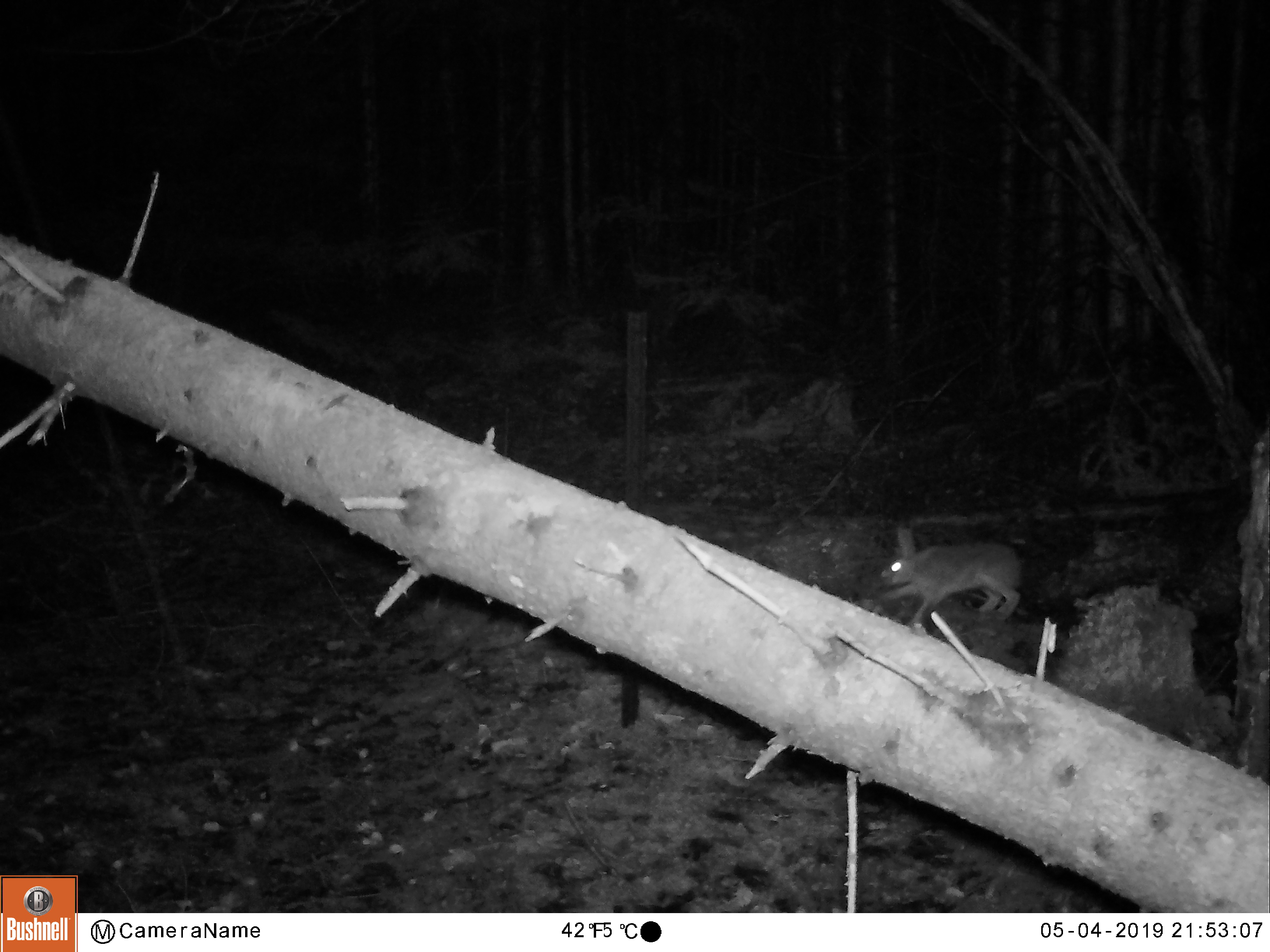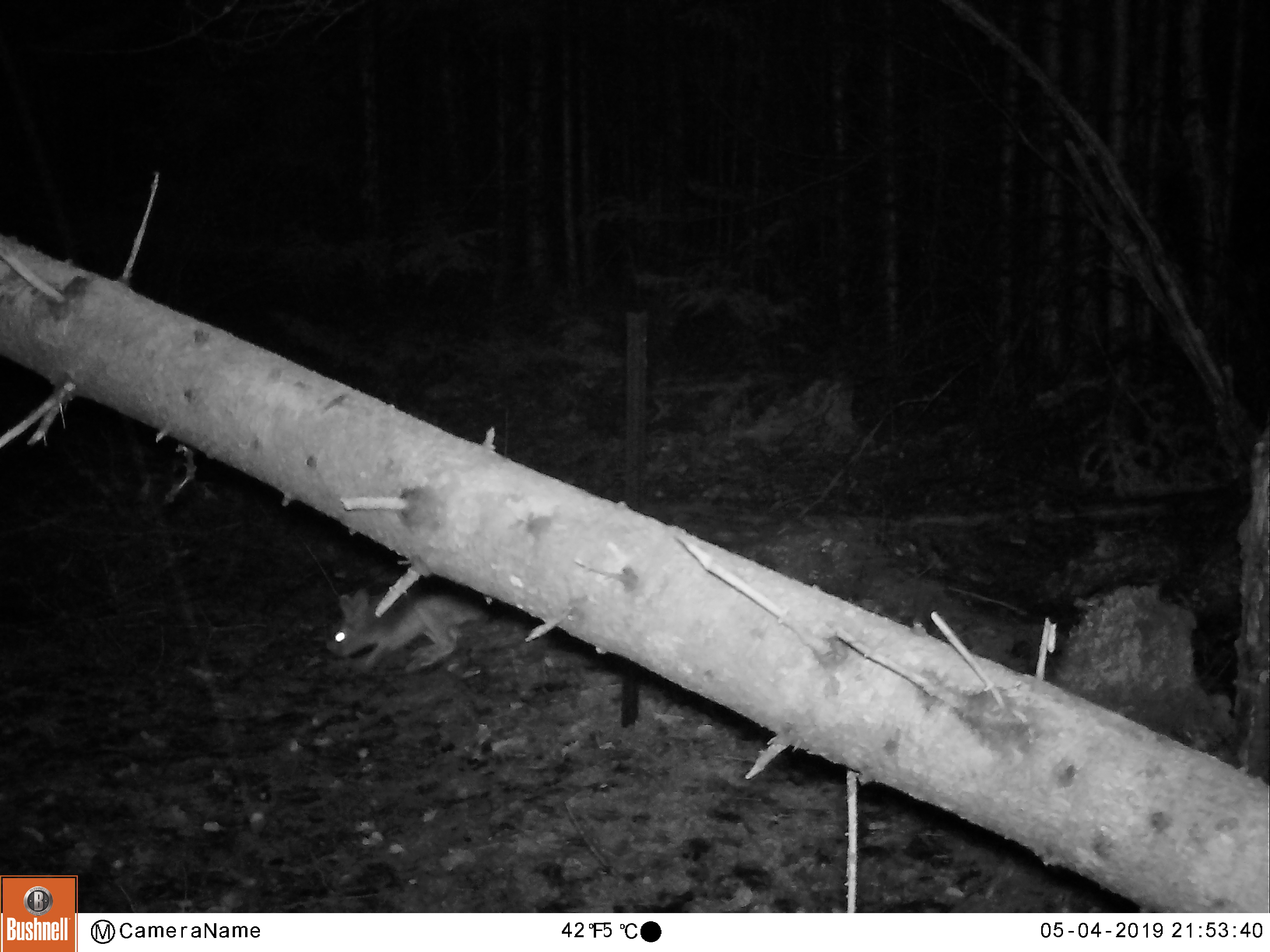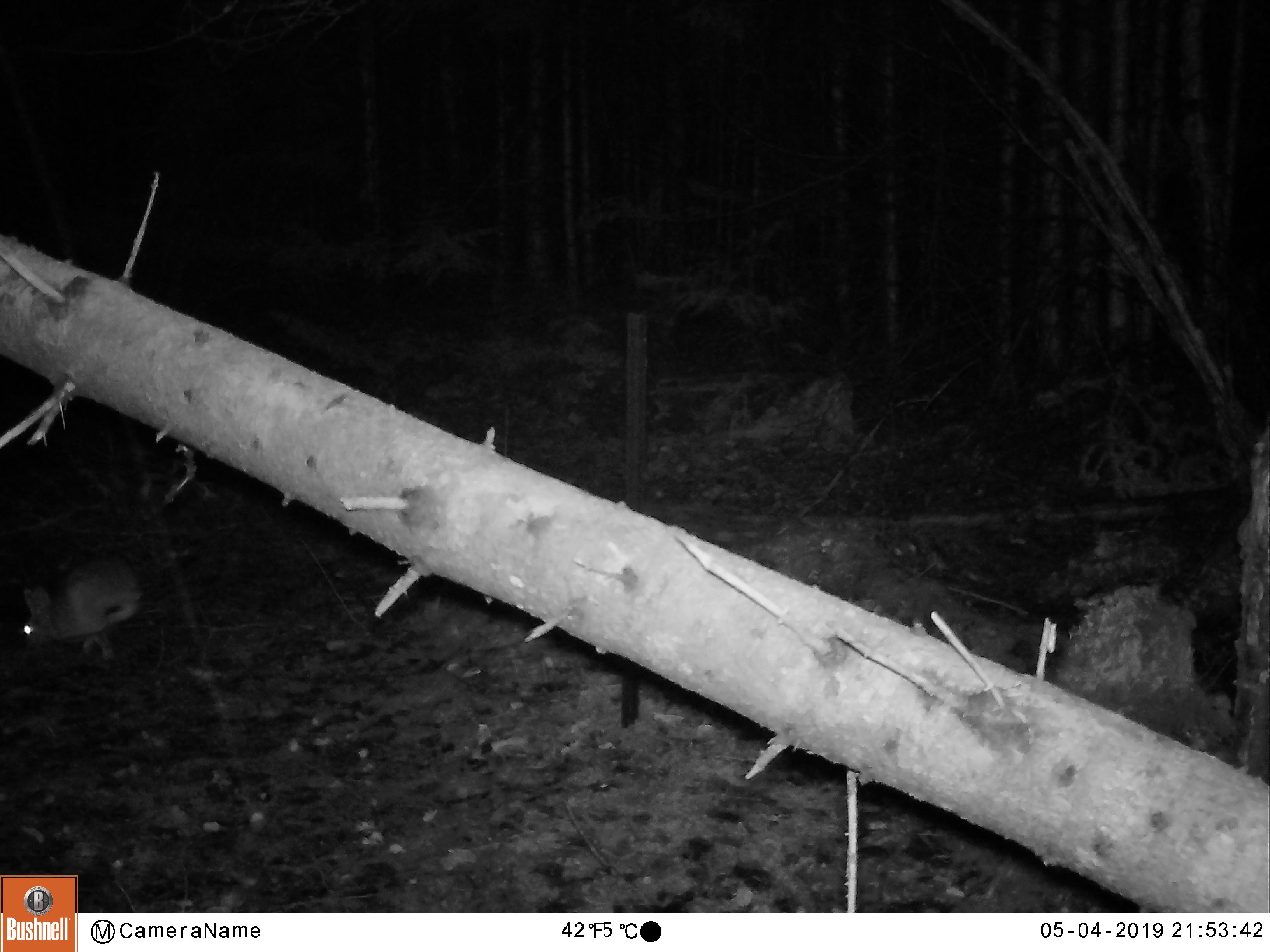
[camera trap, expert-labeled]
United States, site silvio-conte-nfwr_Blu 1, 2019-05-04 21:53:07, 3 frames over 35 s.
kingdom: Animalia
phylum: Chordata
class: Mammalia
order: Lagomorpha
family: Leporidae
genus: Lepus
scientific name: Lepus americanus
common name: snowshoe hare